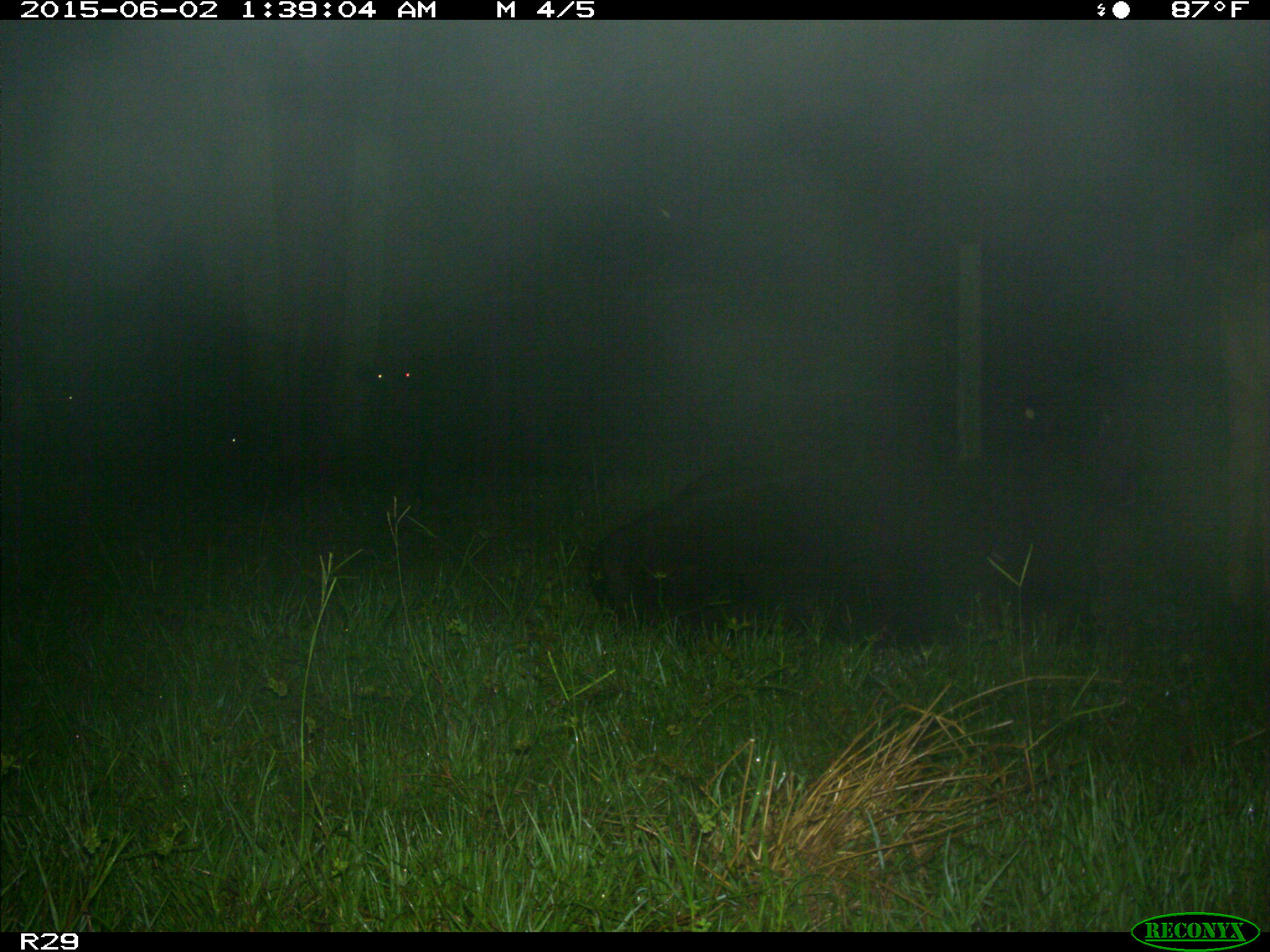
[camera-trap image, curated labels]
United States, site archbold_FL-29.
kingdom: Animalia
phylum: Chordata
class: Mammalia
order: Artiodactyla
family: Bovidae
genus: Bos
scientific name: Bos taurus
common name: domestic cow